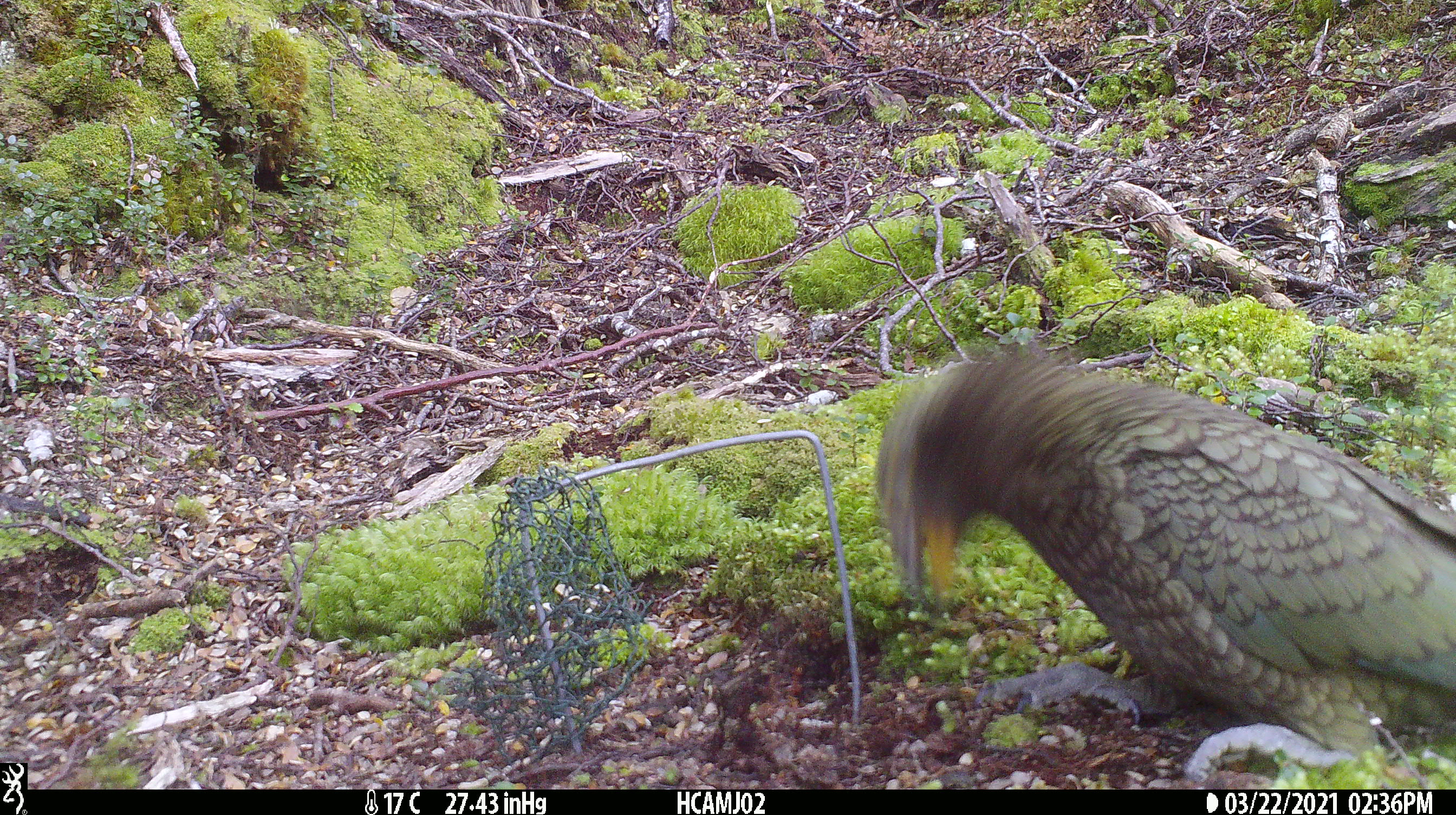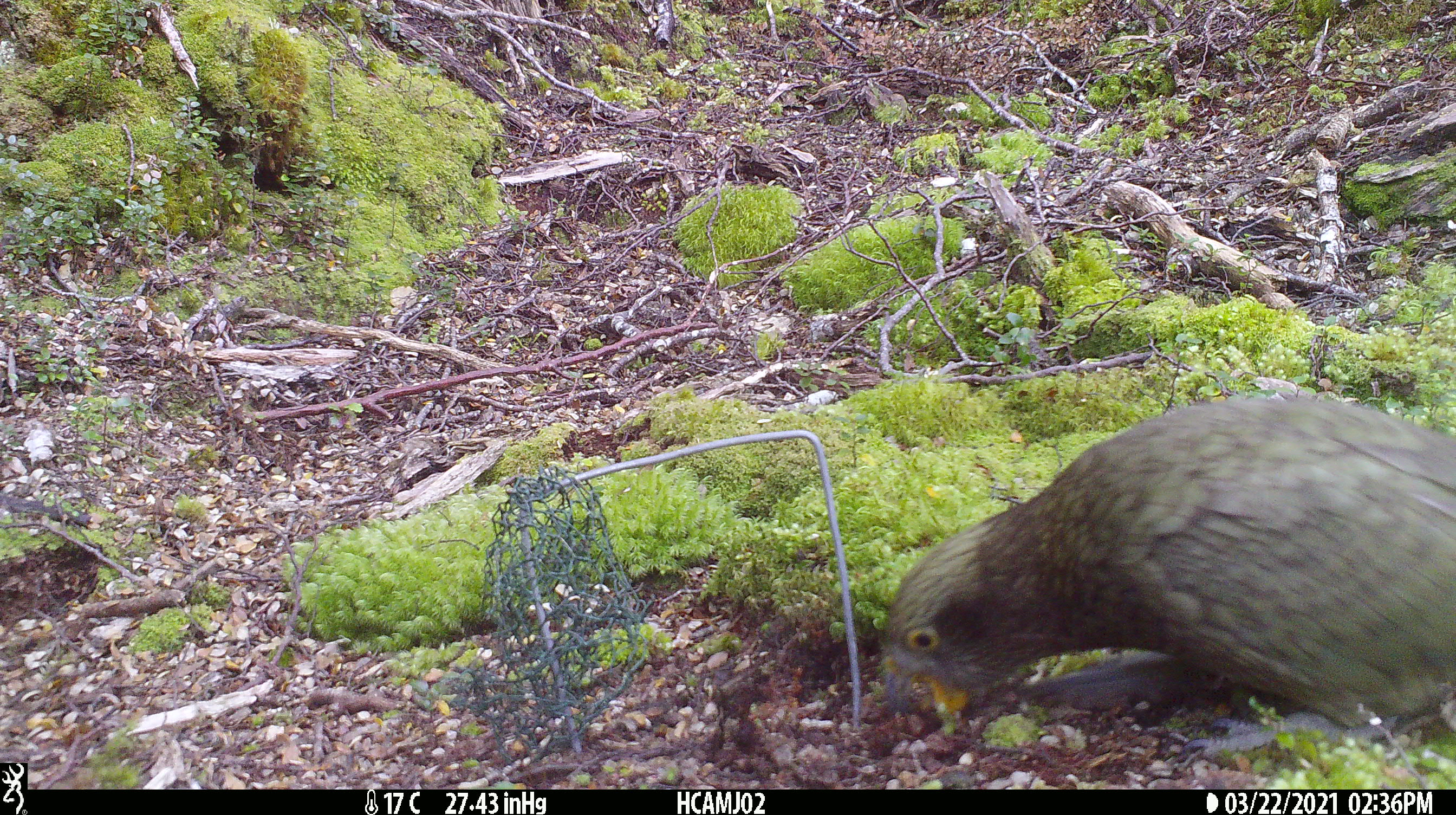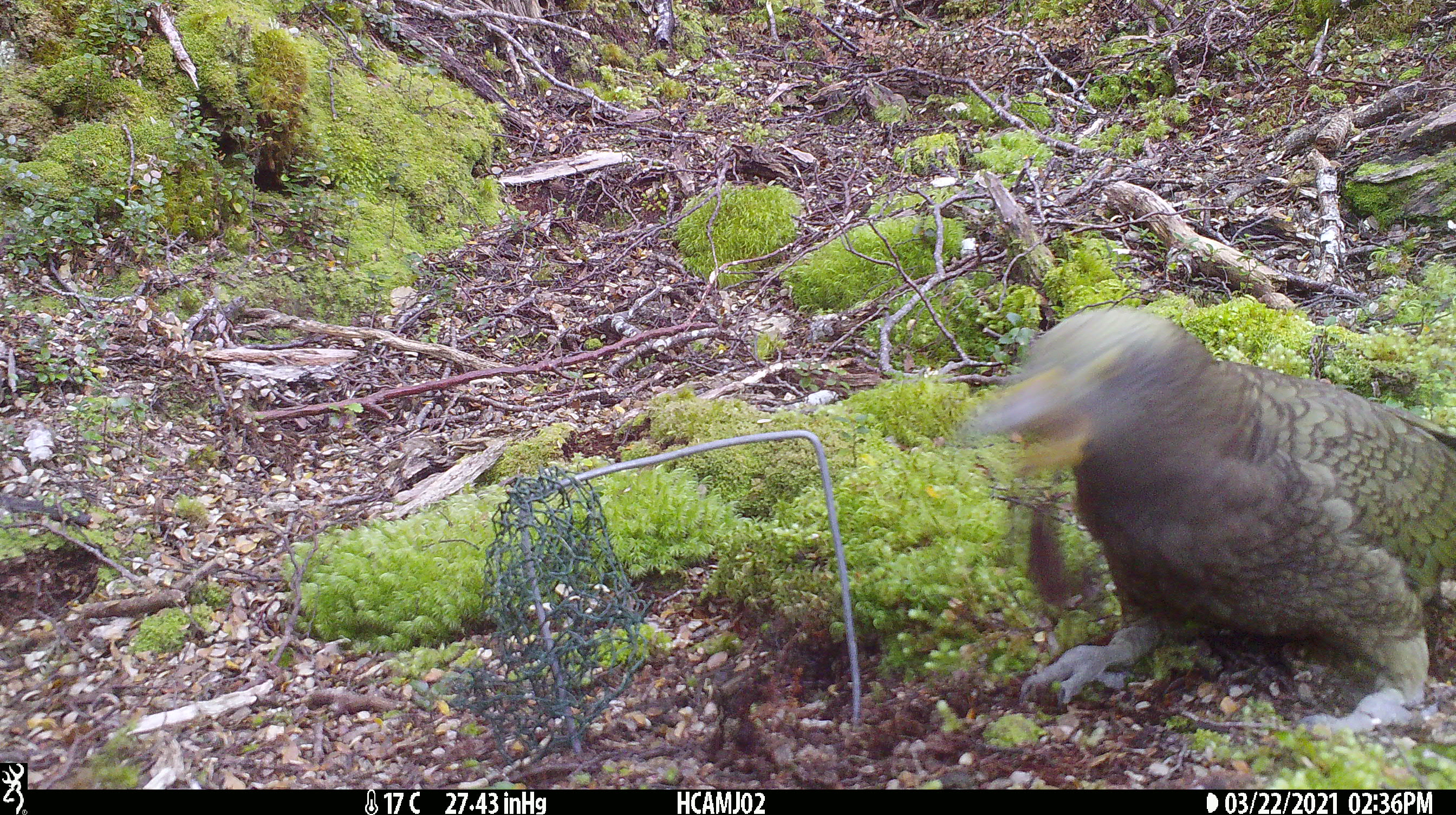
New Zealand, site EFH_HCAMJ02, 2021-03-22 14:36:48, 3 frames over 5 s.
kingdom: Animalia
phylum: Chordata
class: Aves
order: Psittaciformes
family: Strigopidae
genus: Nestor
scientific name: Nestor notabilis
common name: kea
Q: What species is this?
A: Kea (Nestor notabilis).